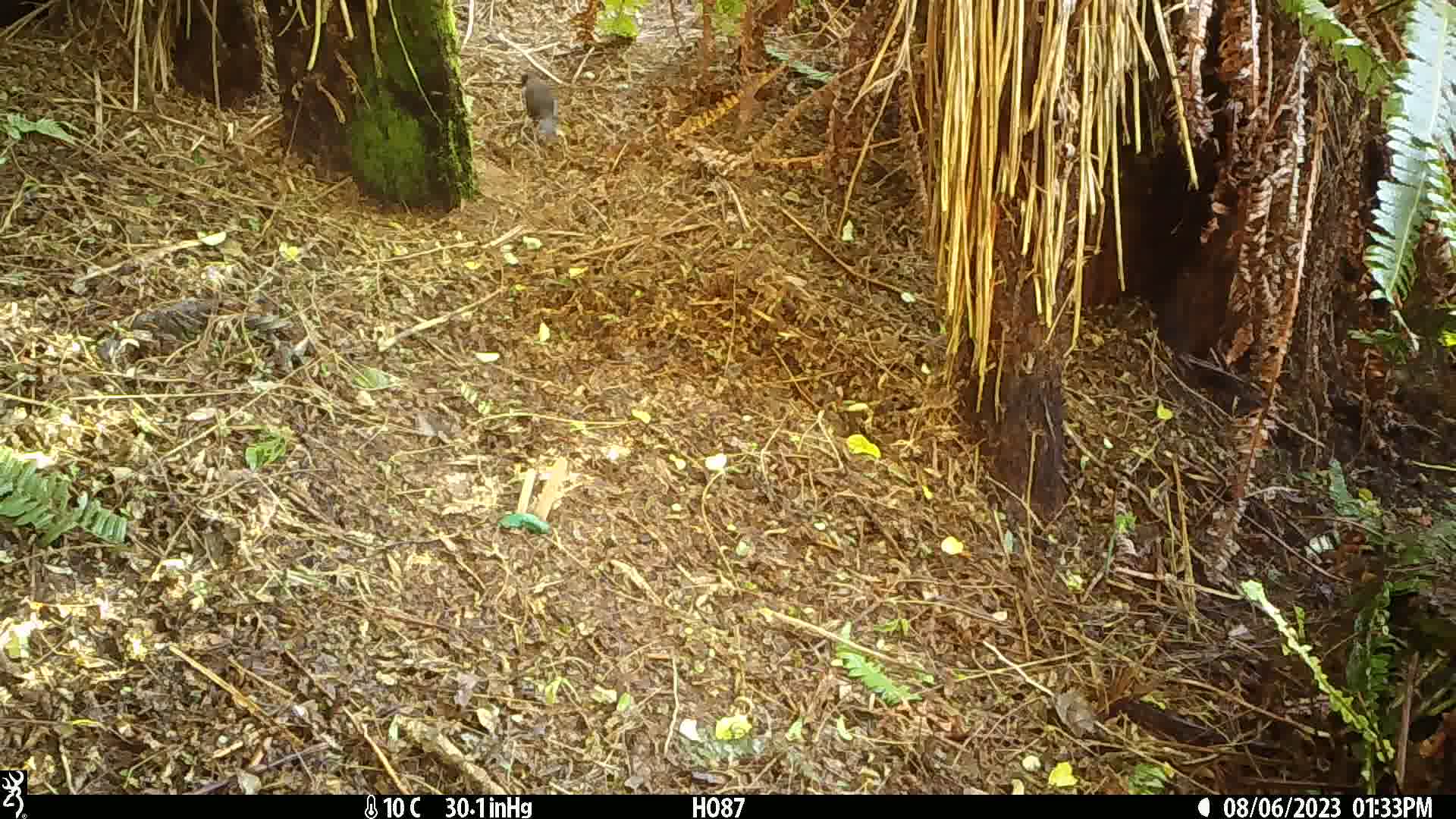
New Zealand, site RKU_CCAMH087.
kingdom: Animalia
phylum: Chordata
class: Aves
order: Passeriformes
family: Turdidae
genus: Turdus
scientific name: Turdus merula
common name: eurasian blackbird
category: blackbird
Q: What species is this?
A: Blackbird (eurasian blackbird) (Turdus merula).